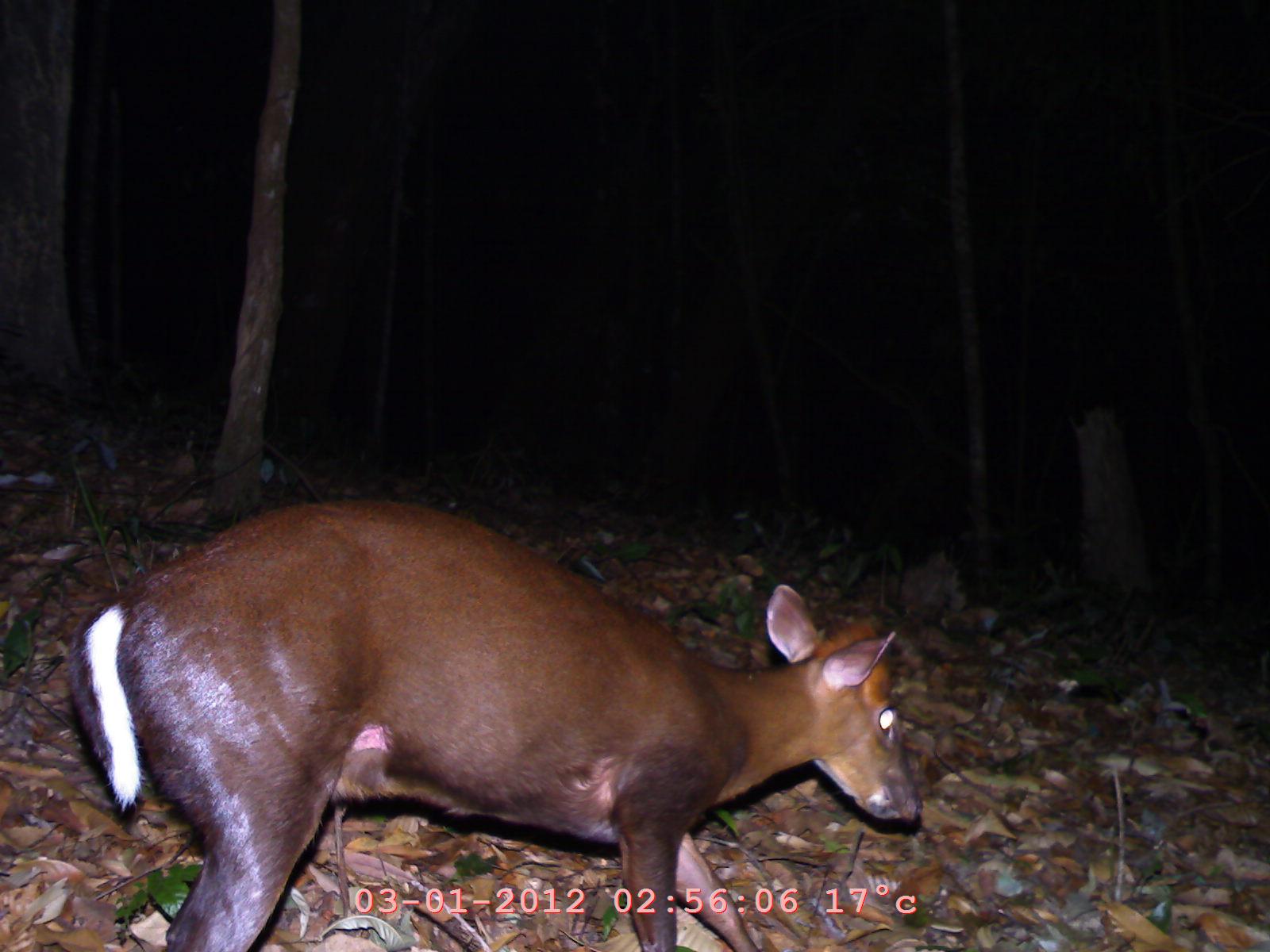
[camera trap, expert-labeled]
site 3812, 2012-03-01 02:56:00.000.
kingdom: Animalia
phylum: Chordata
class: Mammalia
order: Artiodactyla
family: Cervidae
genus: Muntiacus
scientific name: Muntiacus muntjak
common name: southern red muntjac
Muntiacus muntjak (southern red muntjac), count 1.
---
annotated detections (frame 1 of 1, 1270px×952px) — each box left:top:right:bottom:
muntiacus muntjak: 77:489:920:951